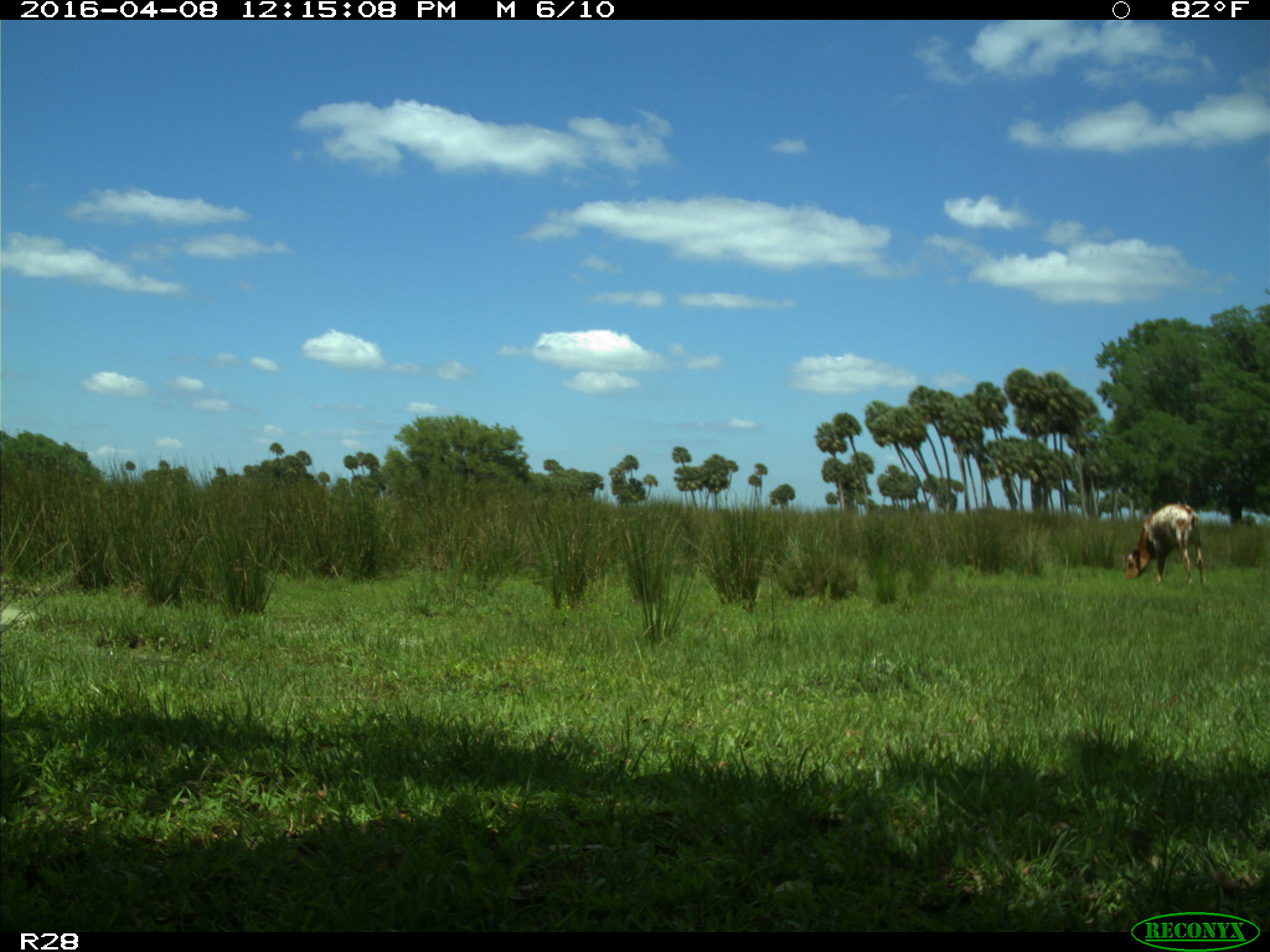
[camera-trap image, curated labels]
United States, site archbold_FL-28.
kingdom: Animalia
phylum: Chordata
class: Mammalia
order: Artiodactyla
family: Bovidae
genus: Bos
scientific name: Bos taurus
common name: domestic cow